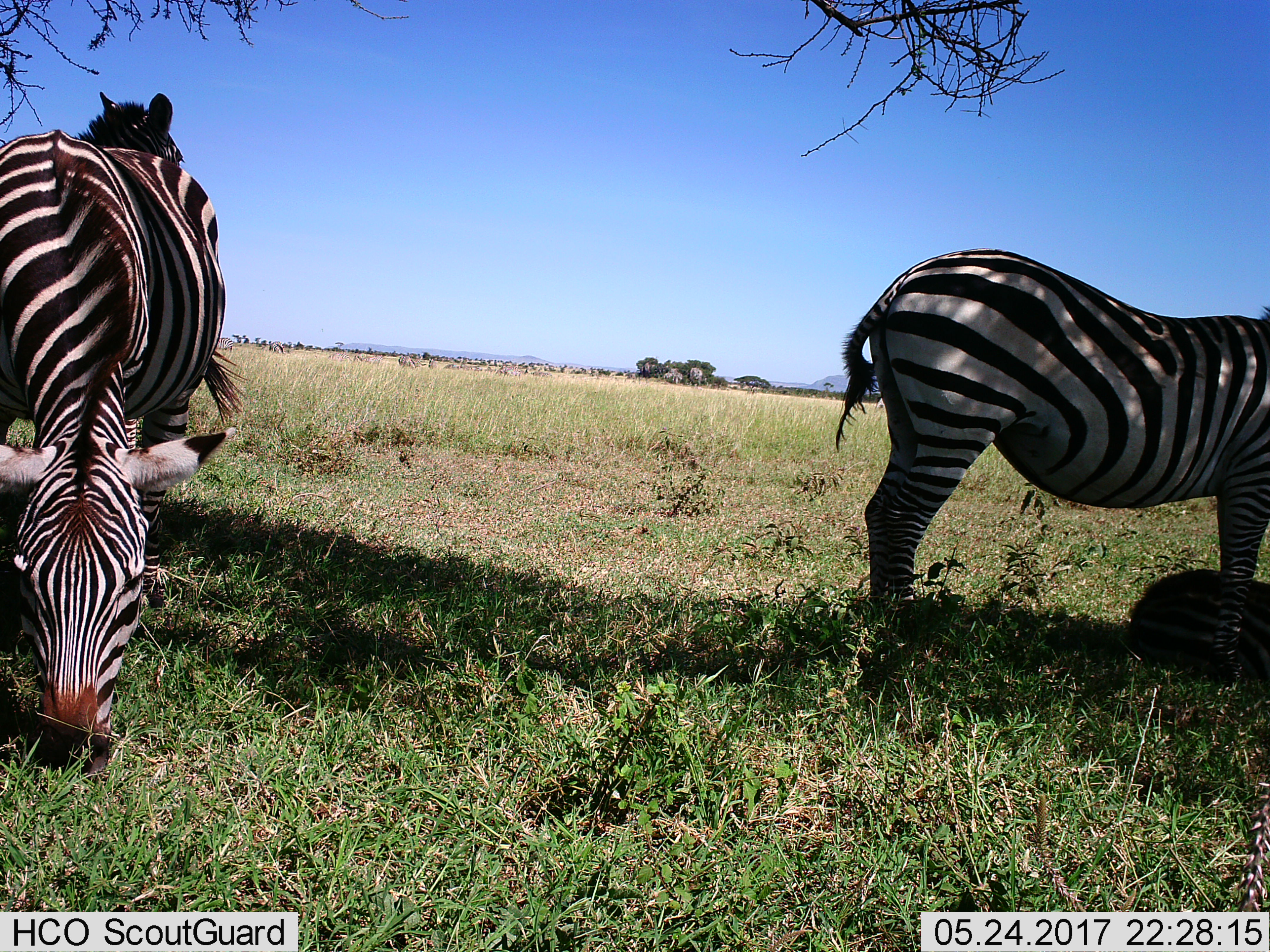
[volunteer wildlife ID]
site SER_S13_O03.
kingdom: Animalia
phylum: Chordata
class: Mammalia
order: Perissodactyla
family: Equidae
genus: Equus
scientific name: Equus quagga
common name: plains zebra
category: zebraplains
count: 3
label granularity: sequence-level